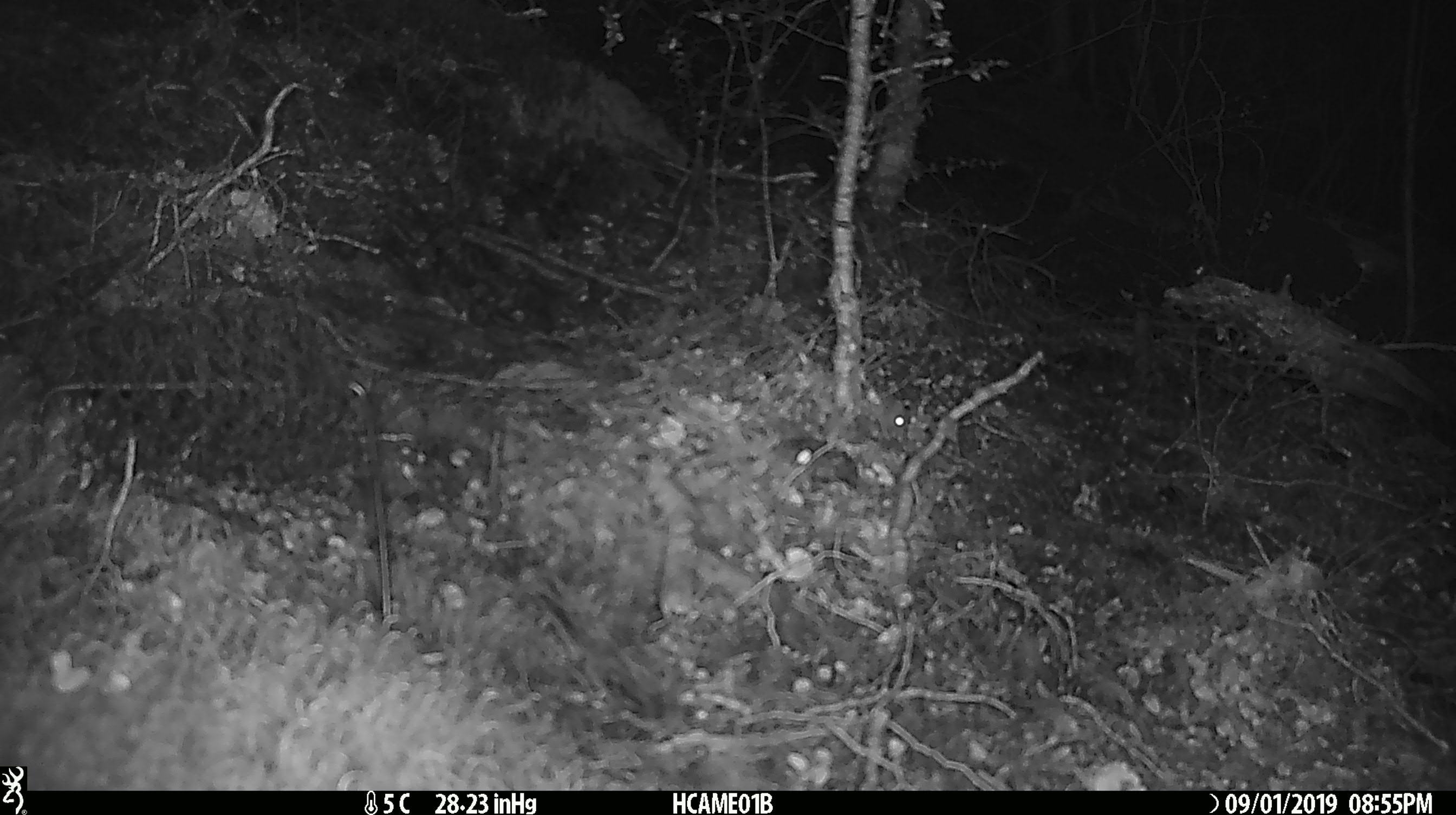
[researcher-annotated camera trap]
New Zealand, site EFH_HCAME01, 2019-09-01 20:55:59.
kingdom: Animalia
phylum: Chordata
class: Mammalia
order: Rodentia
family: Muridae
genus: Mus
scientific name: Mus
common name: mouse